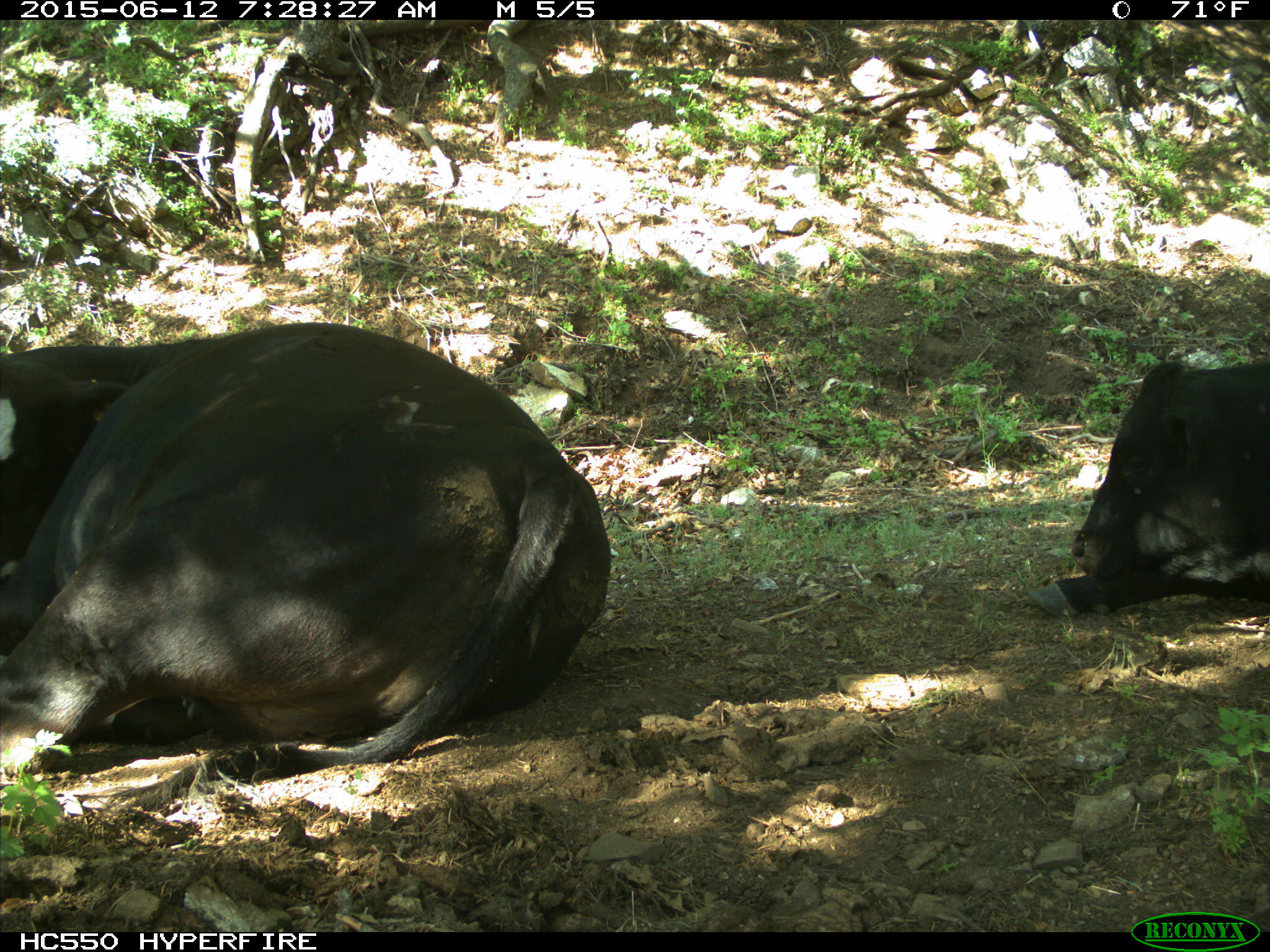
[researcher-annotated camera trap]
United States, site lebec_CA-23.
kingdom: Animalia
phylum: Chordata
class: Mammalia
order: Artiodactyla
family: Bovidae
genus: Bos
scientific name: Bos taurus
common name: domestic cow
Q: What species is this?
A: Bos taurus (domestic cow).